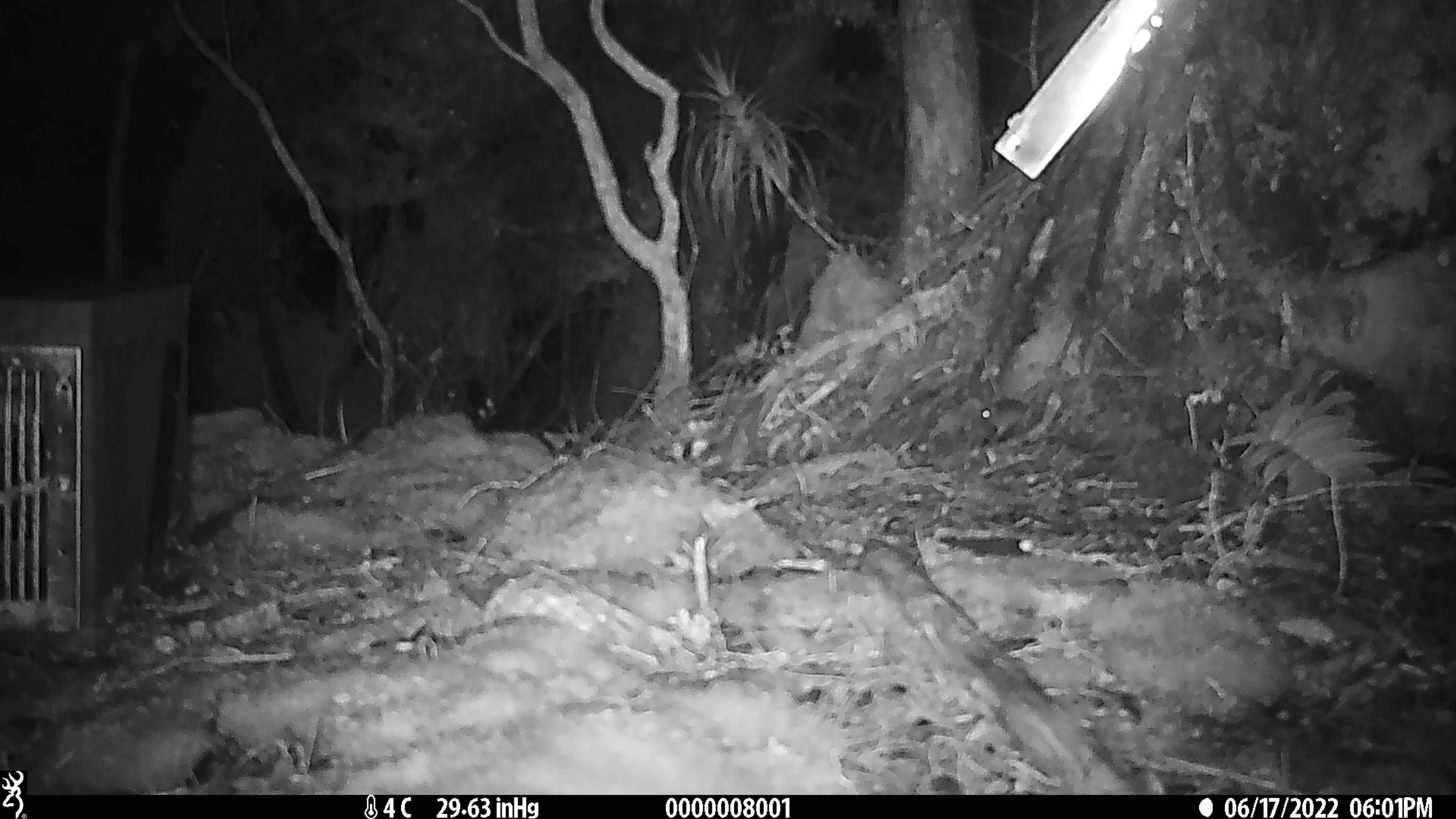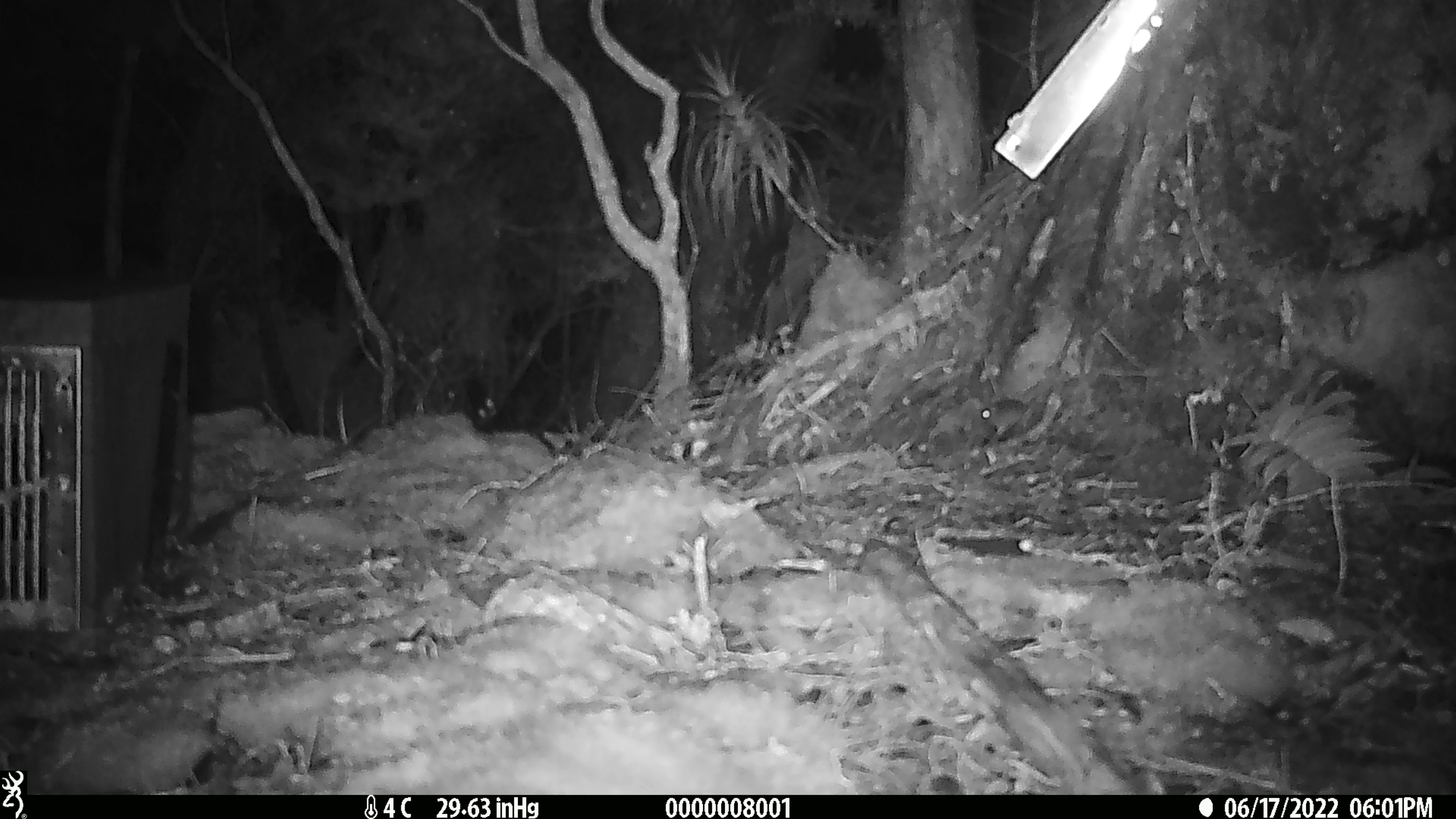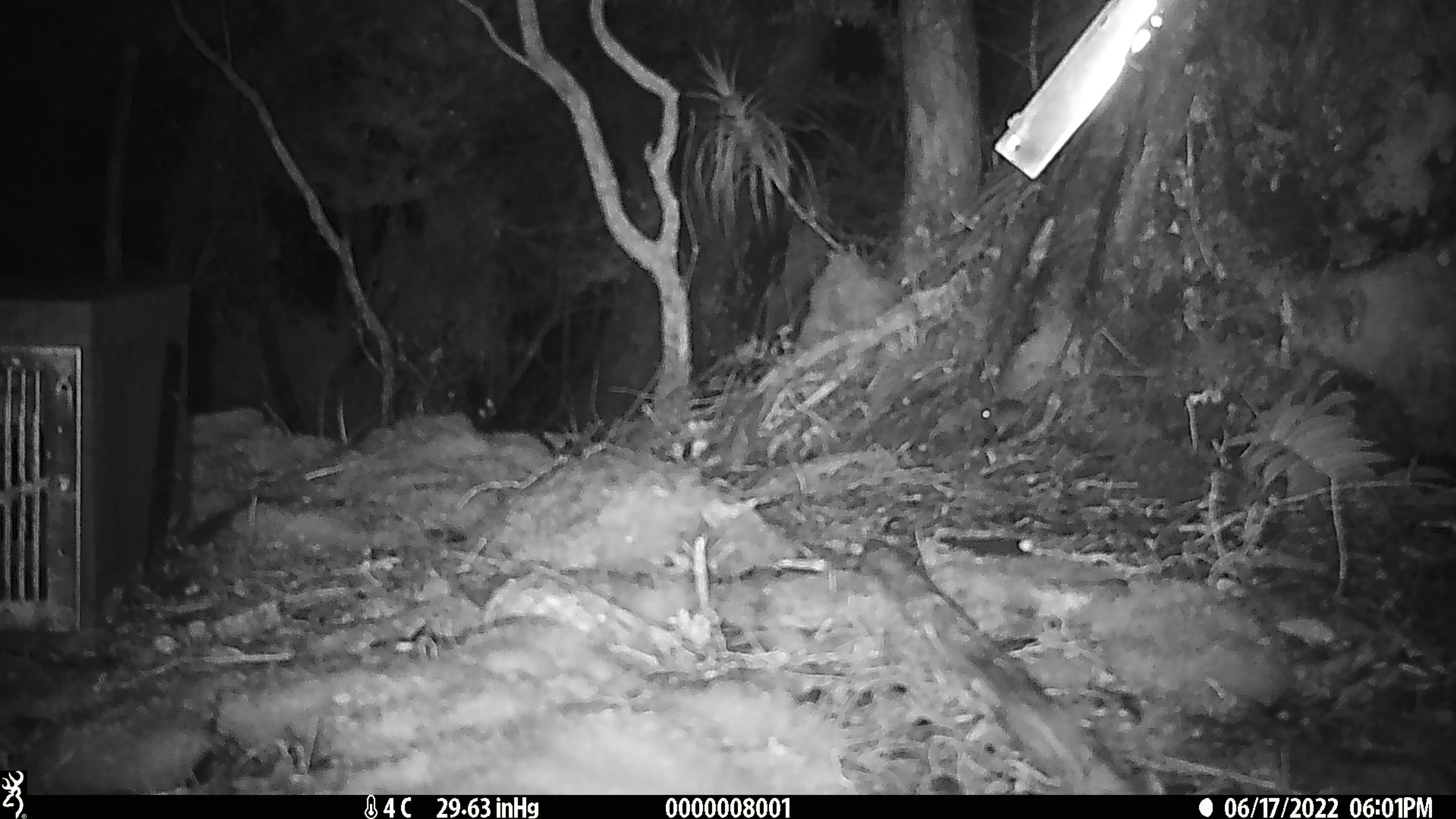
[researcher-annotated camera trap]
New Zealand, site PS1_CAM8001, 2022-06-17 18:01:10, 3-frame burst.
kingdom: Animalia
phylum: Chordata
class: Mammalia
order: Rodentia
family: Muridae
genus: Mus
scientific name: Mus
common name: mouse